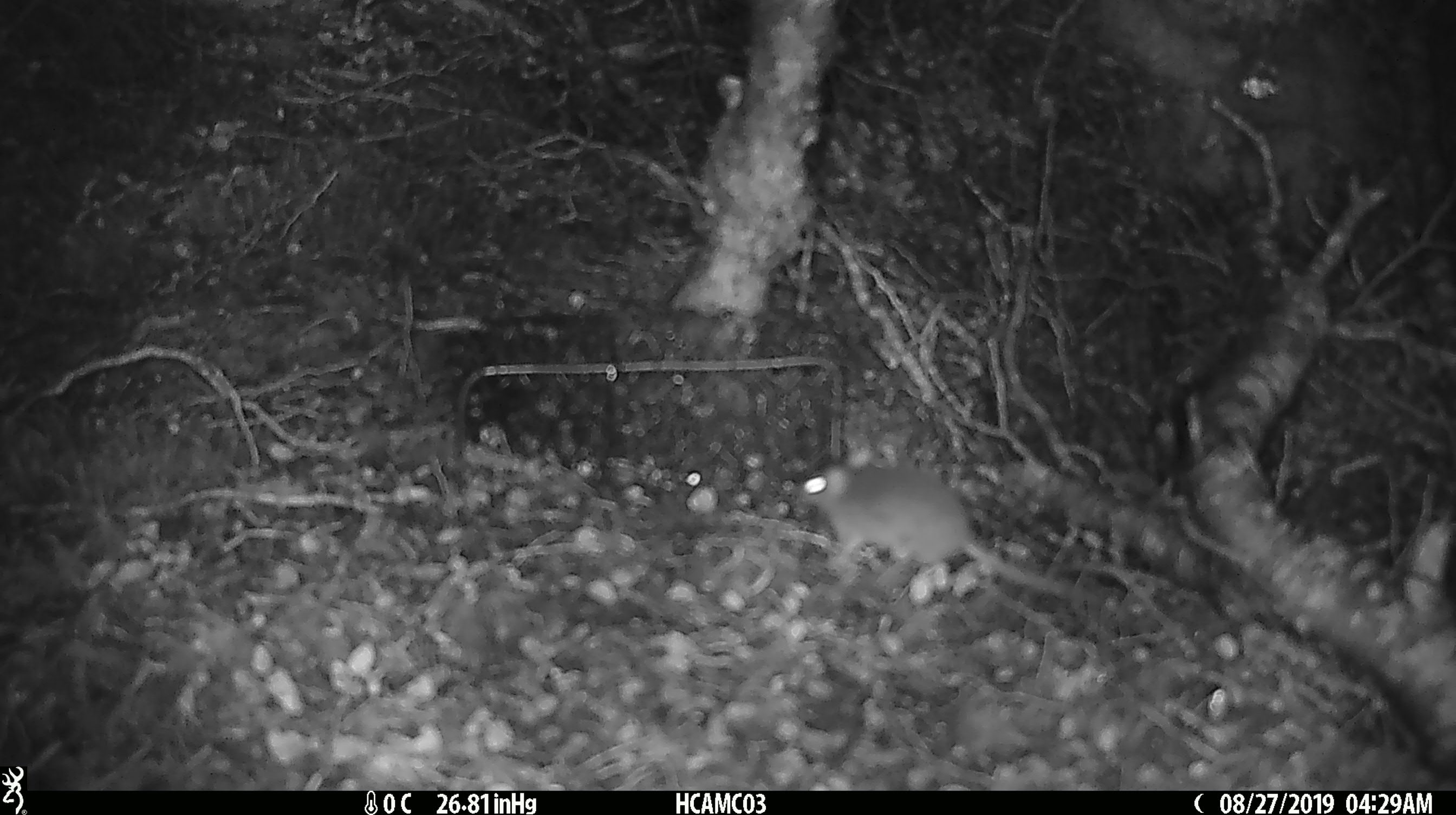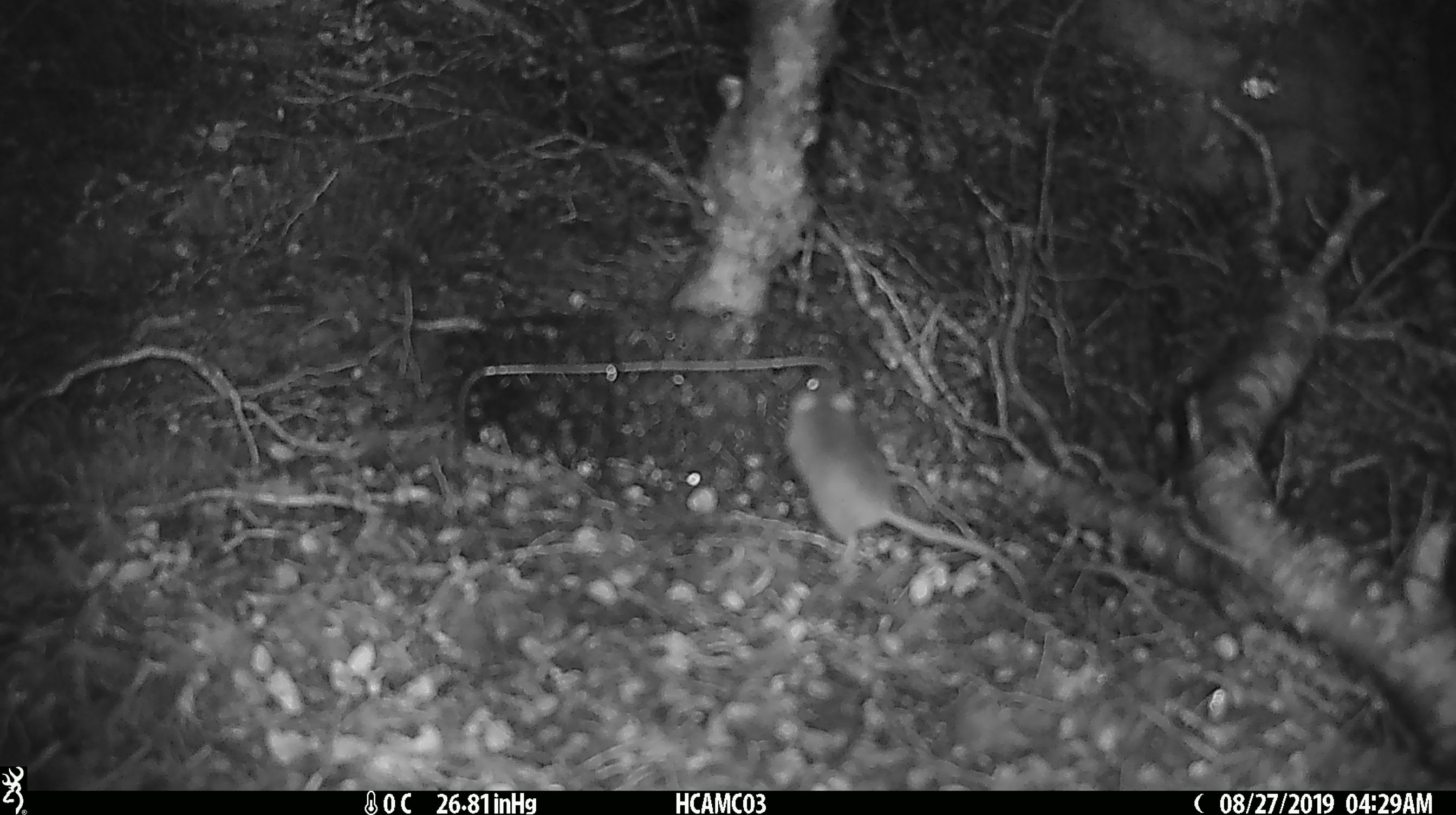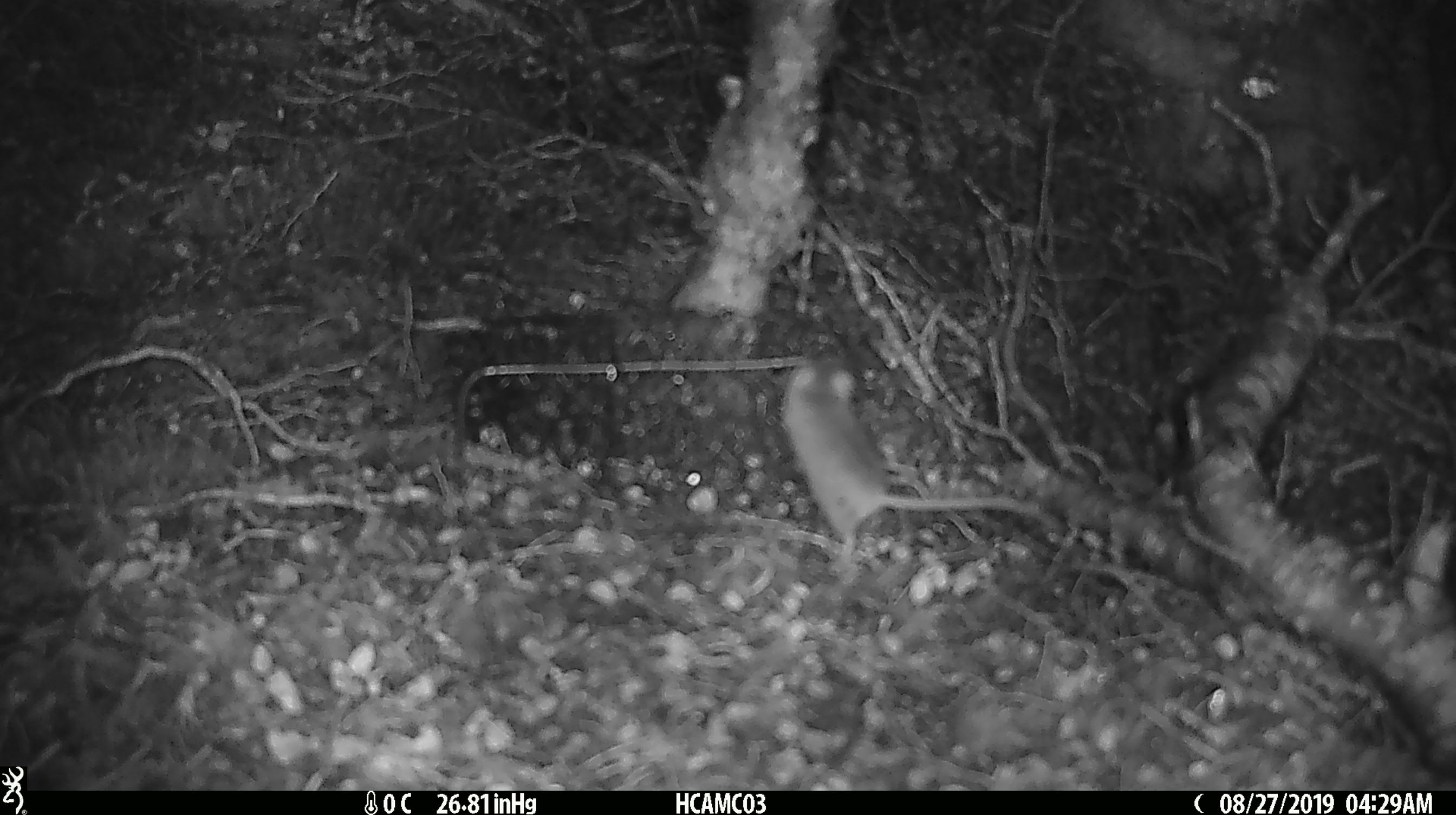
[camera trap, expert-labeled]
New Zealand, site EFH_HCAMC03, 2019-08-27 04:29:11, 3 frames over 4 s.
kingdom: Animalia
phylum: Chordata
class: Mammalia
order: Rodentia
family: Muridae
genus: Mus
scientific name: Mus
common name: mouse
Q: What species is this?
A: Mouse (Mus).